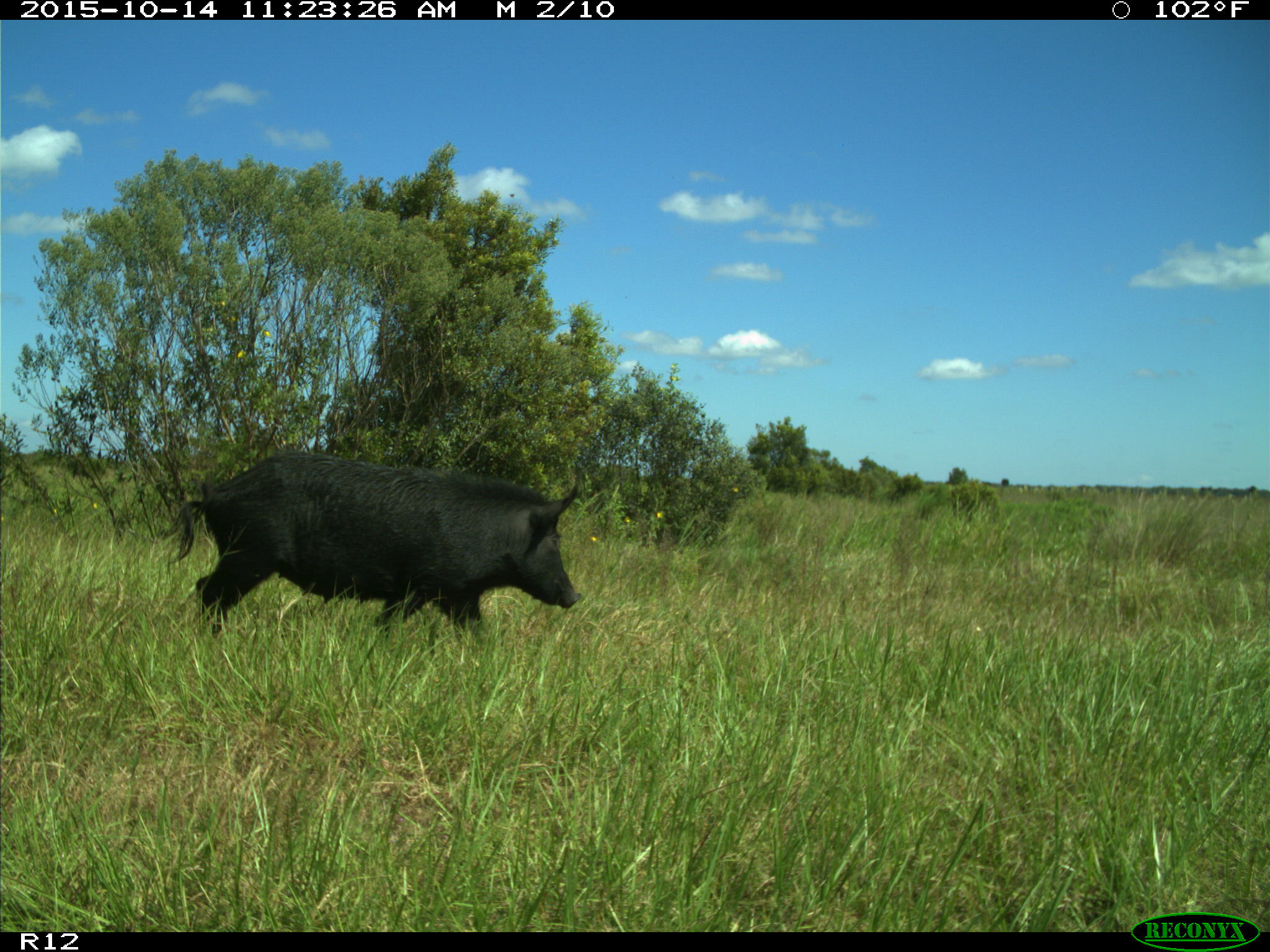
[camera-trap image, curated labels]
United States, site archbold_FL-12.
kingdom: Animalia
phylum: Chordata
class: Mammalia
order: Artiodactyla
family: Suidae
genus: Sus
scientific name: Sus scrofa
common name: wild boar